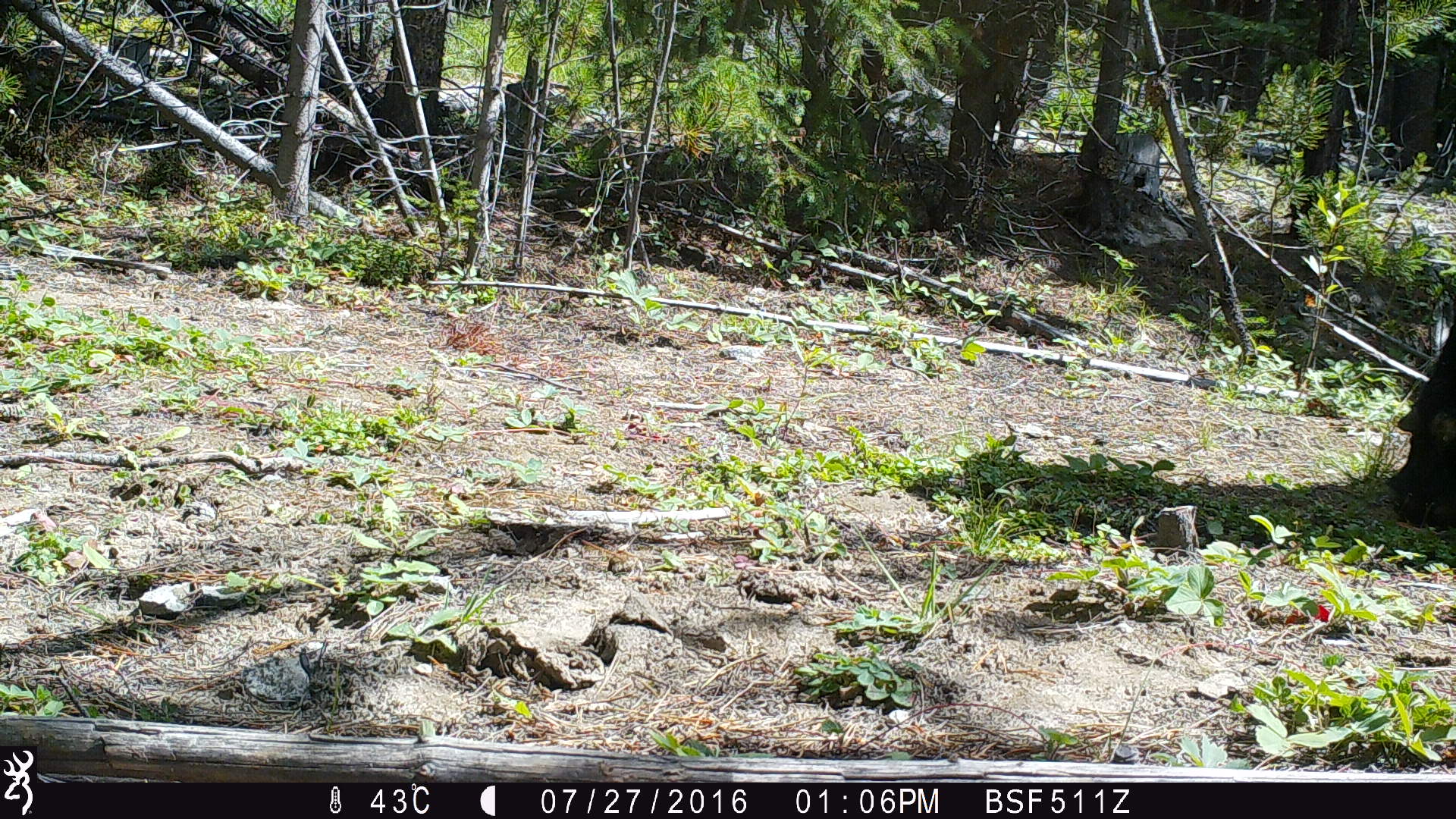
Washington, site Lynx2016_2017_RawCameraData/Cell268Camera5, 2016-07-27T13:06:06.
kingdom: Animalia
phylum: Chordata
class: Mammalia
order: Artiodactyla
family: Bovidae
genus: Bos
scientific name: Bos taurus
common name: domestic cattle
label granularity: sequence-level